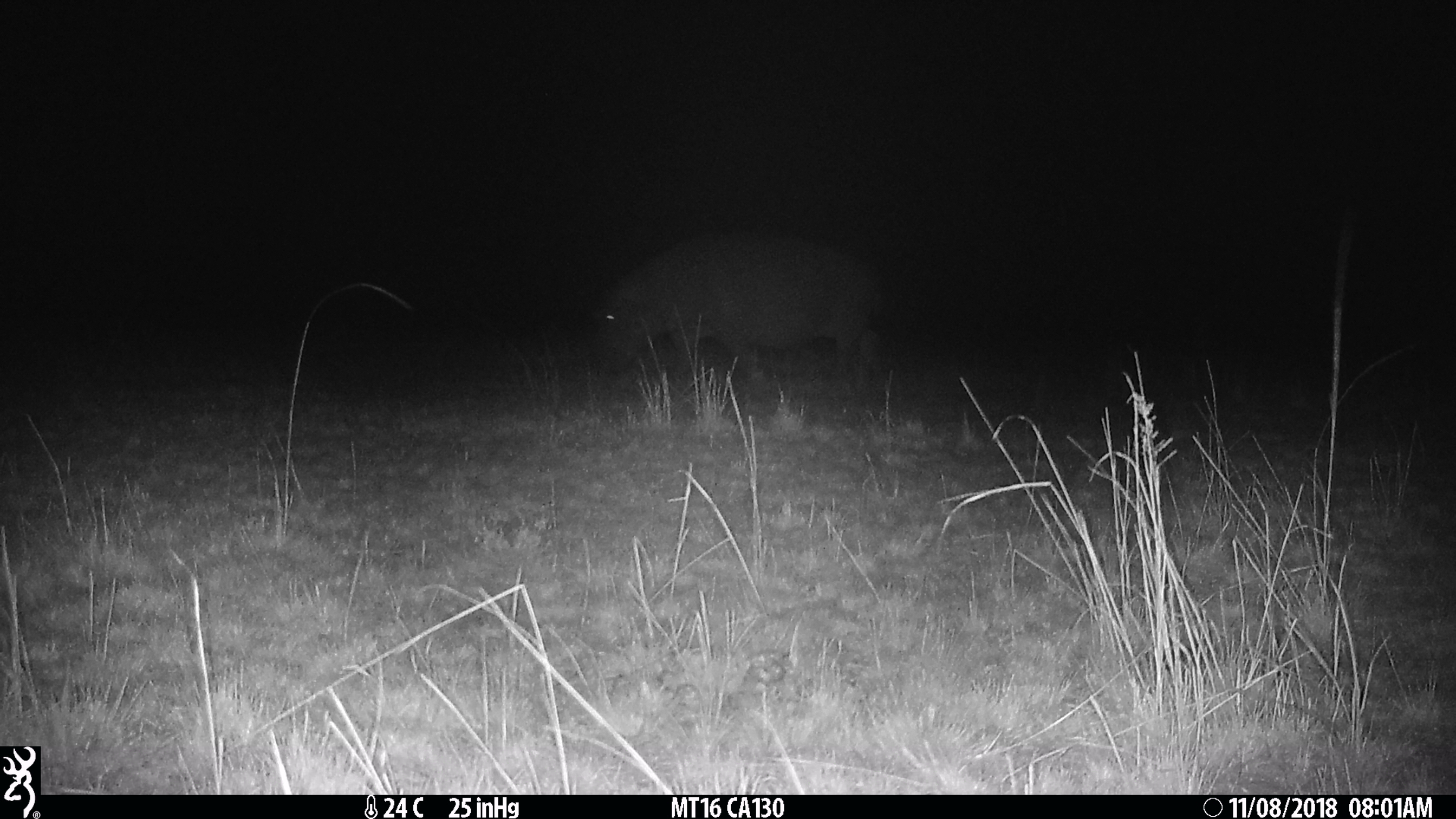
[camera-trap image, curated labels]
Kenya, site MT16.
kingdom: Animalia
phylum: Chordata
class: Mammalia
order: Artiodactyla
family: Hippopotamidae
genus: Hippopotamus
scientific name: Hippopotamus amphibius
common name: hippopotamus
Hippopotamus (Hippopotamus amphibius).